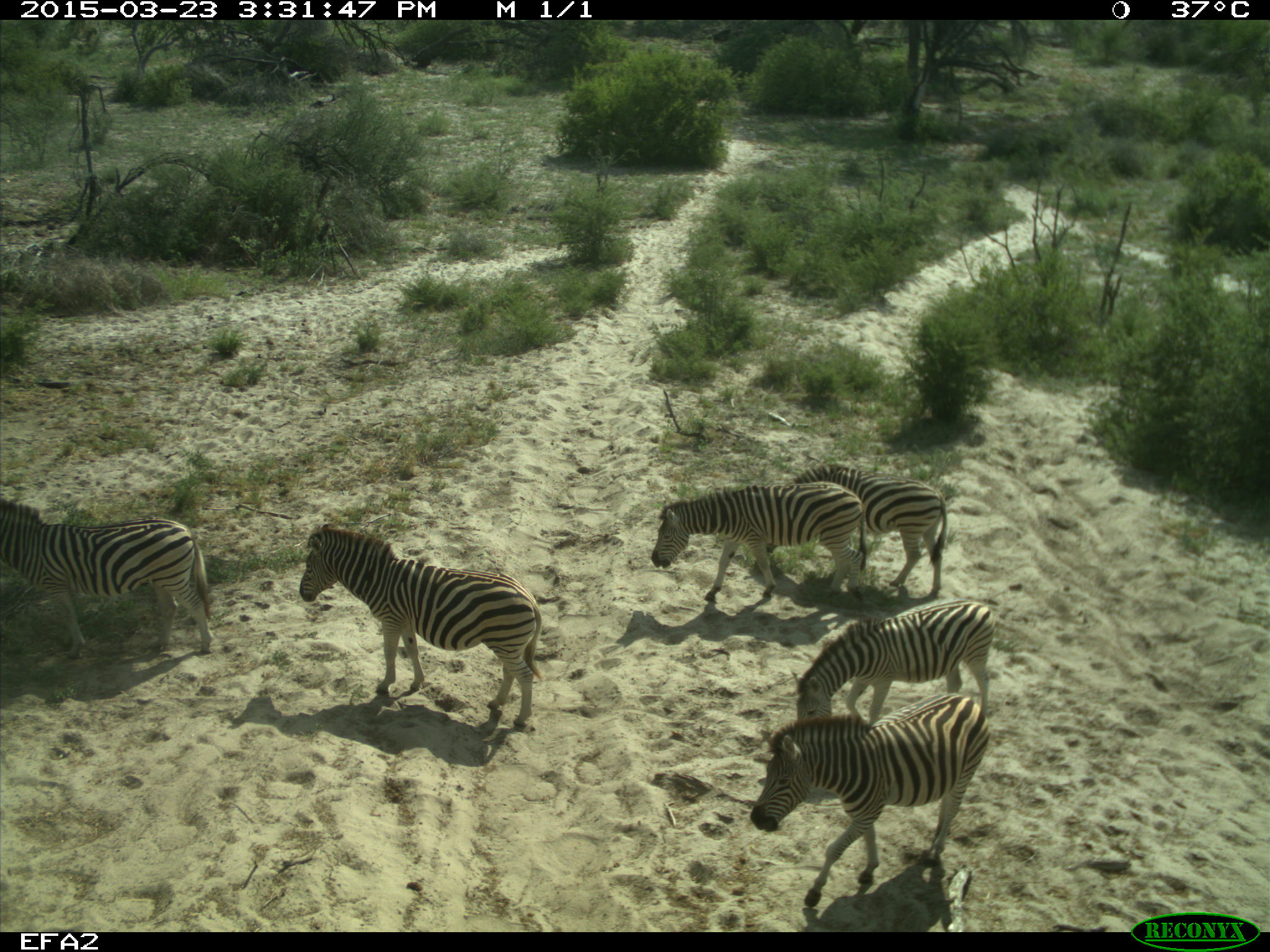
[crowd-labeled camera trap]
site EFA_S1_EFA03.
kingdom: Animalia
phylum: Chordata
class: Mammalia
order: Perissodactyla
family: Equidae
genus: Equus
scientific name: Equus quagga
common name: plains zebra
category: zebraplains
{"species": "zebraplains (plains zebra) (Equus quagga)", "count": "6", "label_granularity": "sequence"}